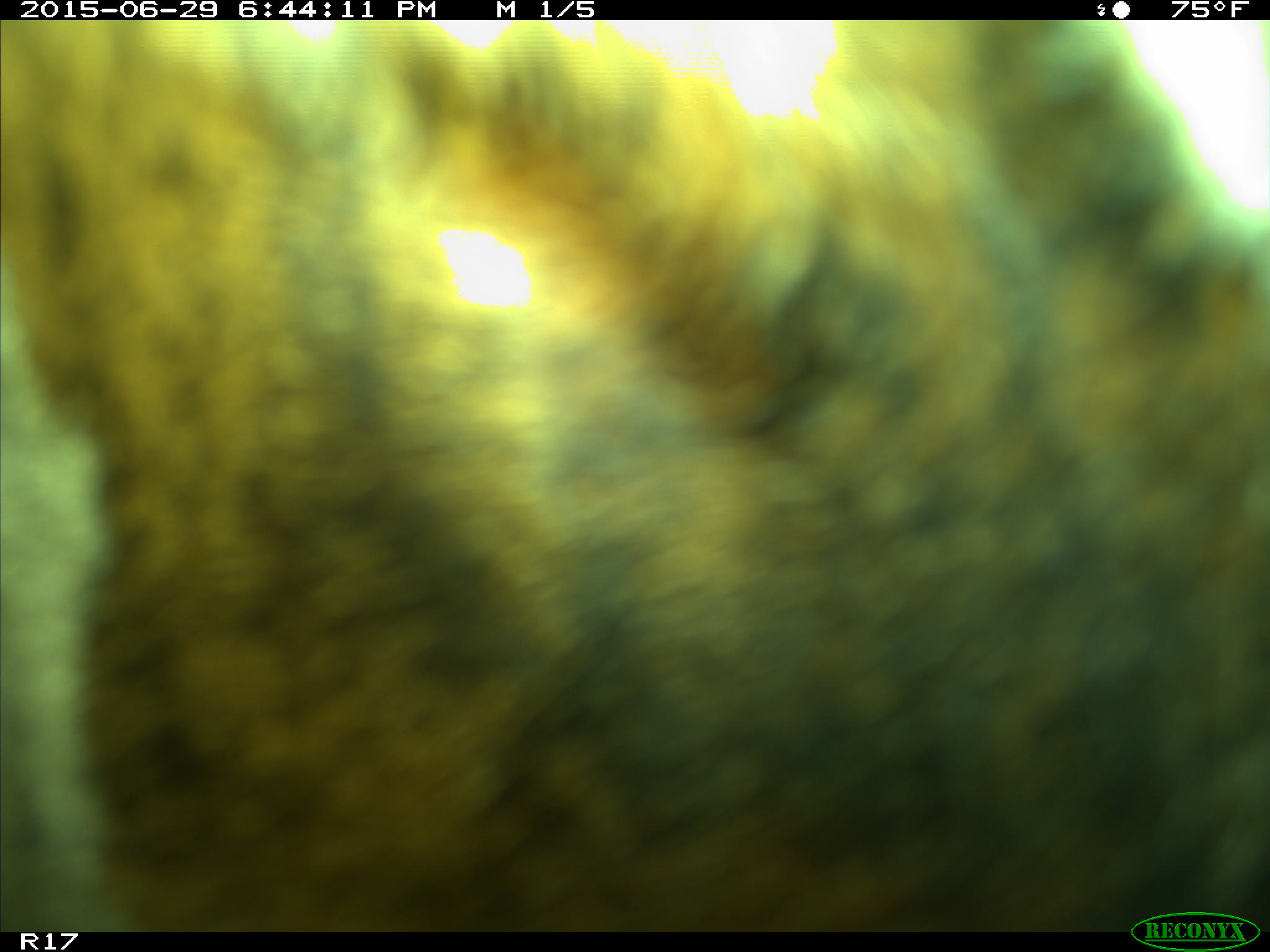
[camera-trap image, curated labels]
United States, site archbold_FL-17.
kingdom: Animalia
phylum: Chordata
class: Mammalia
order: Artiodactyla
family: Bovidae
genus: Bos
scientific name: Bos taurus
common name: domestic cow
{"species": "Bos taurus (domestic cow)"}